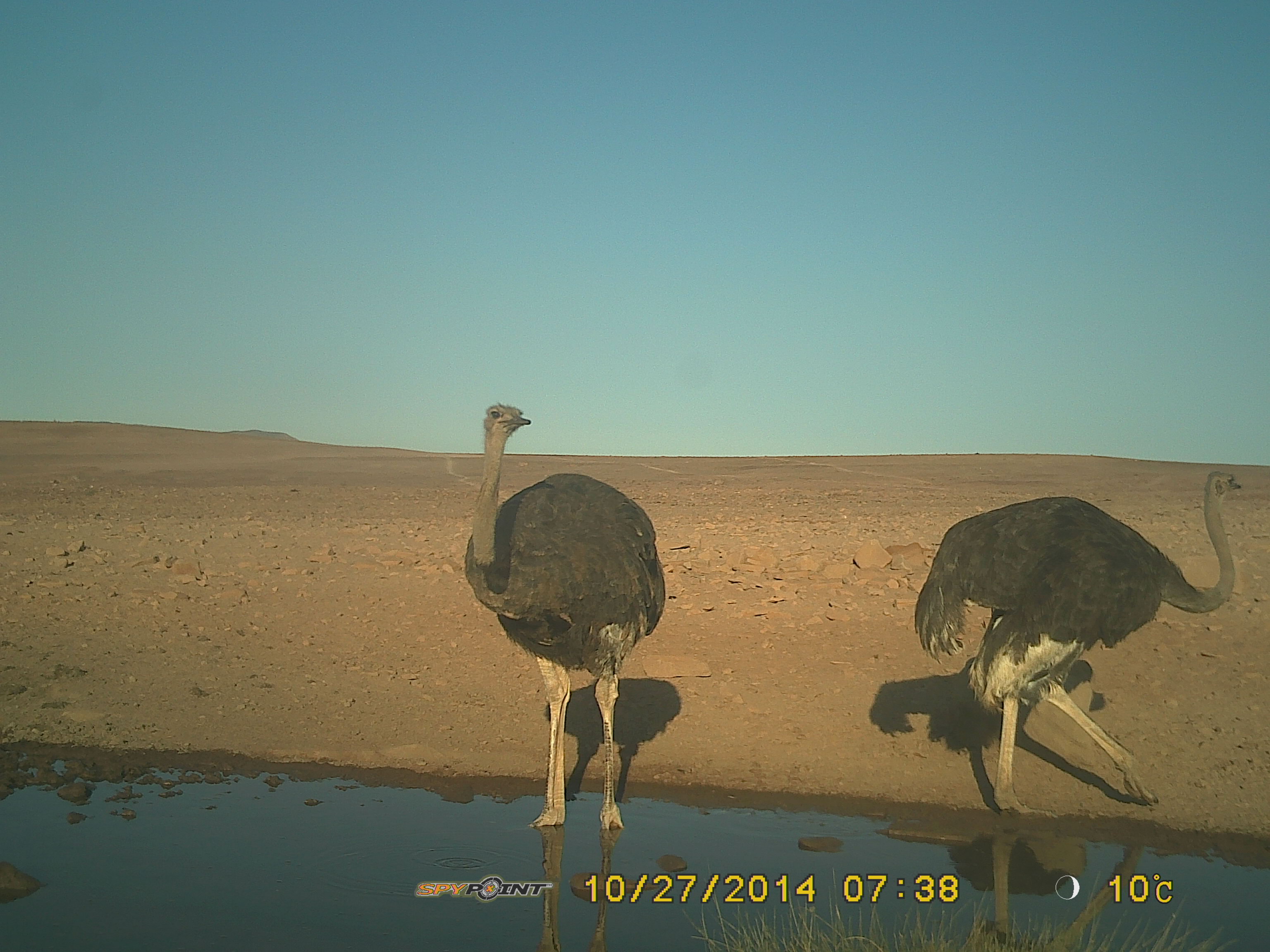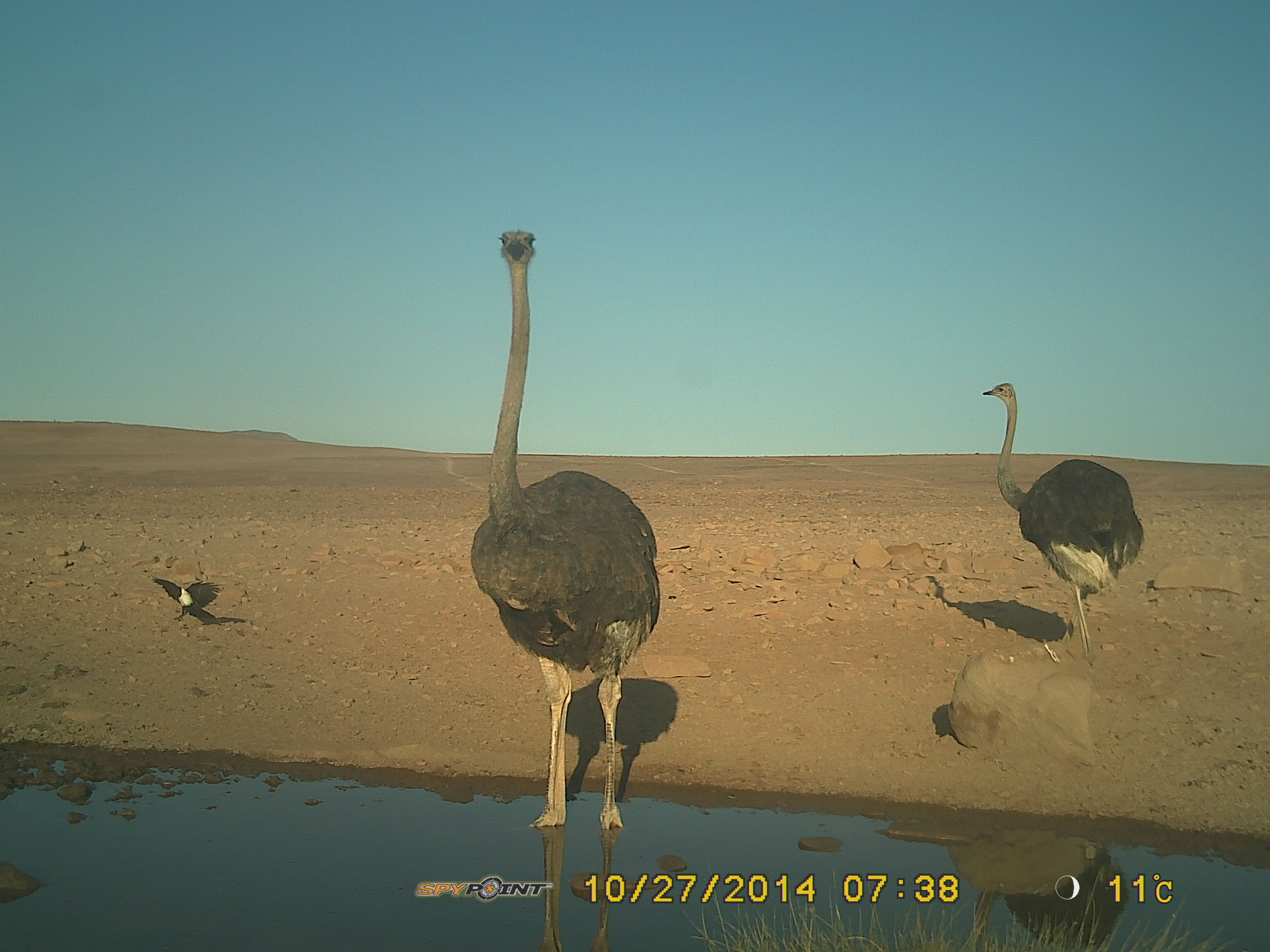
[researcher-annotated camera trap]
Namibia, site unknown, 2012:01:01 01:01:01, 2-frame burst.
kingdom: Animalia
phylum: Chordata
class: Aves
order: Struthioniformes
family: Struthionidae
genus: Struthio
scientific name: Struthio camelus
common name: common ostrich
Struthio camelus (common ostrich).